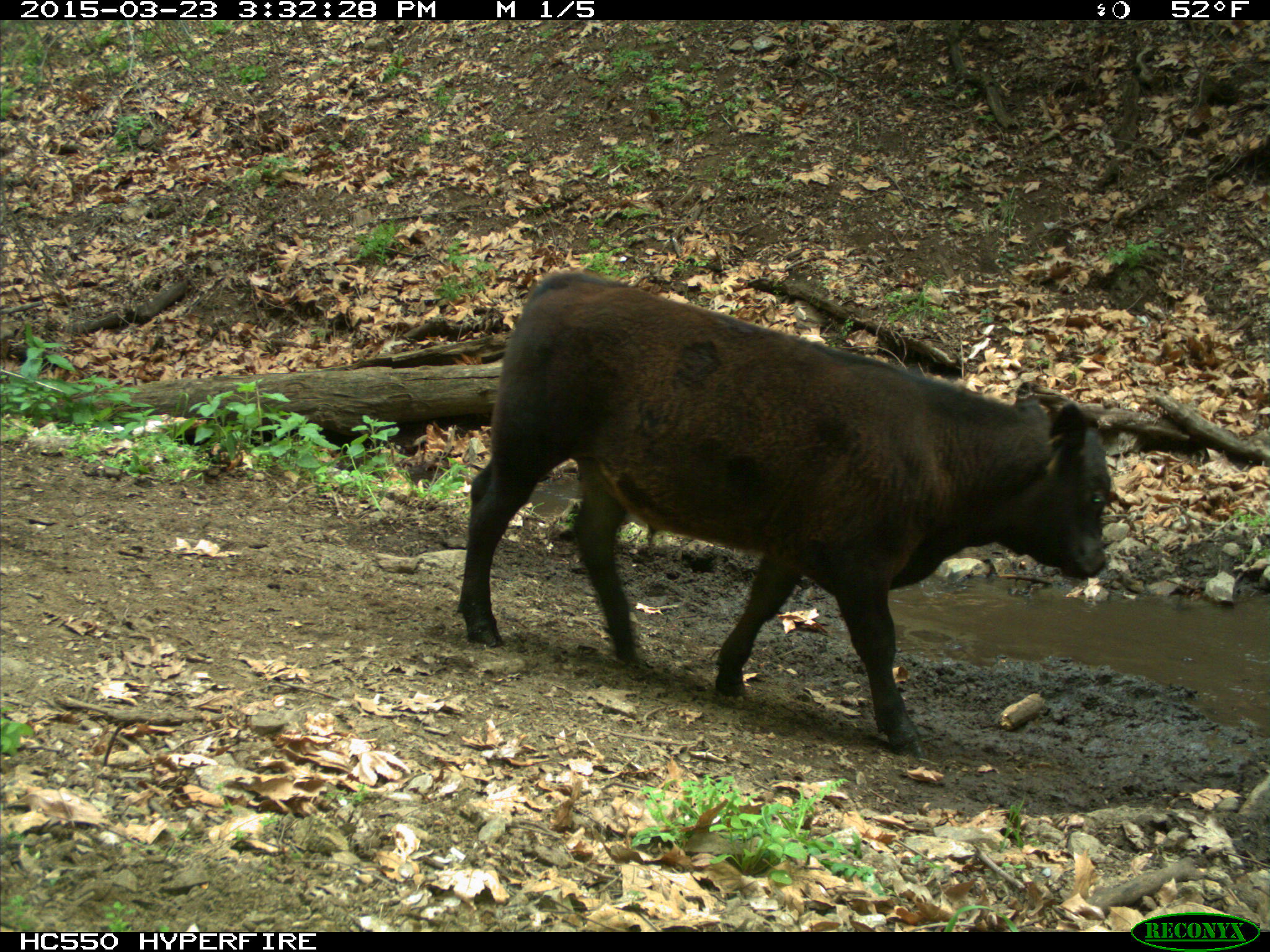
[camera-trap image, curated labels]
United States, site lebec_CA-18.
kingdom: Animalia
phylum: Chordata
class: Mammalia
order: Artiodactyla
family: Bovidae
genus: Bos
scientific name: Bos taurus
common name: domestic cow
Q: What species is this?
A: Bos taurus (domestic cow).